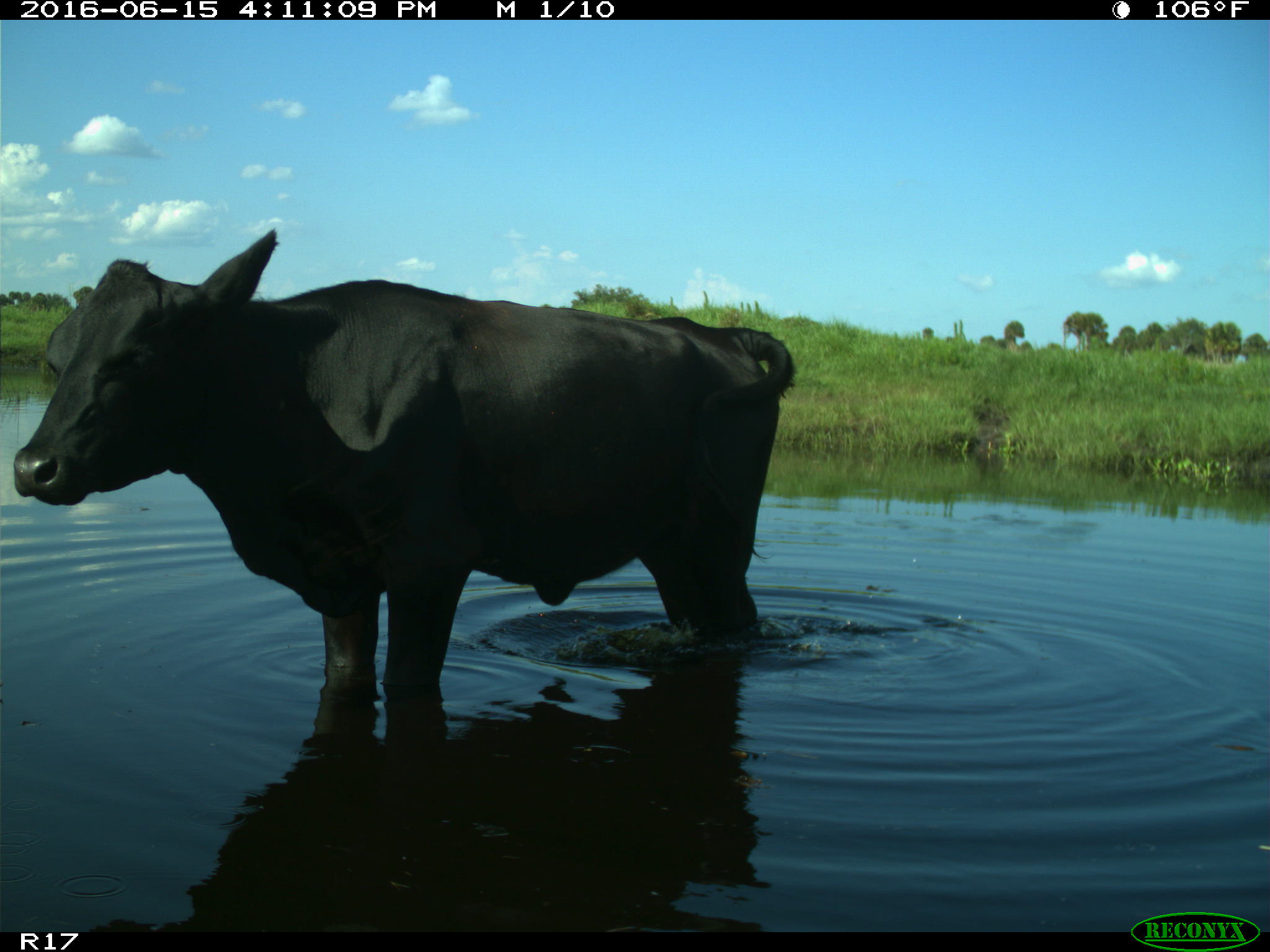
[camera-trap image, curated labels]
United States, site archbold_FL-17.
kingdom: Animalia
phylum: Chordata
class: Mammalia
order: Artiodactyla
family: Bovidae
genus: Bos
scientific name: Bos taurus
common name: domestic cow